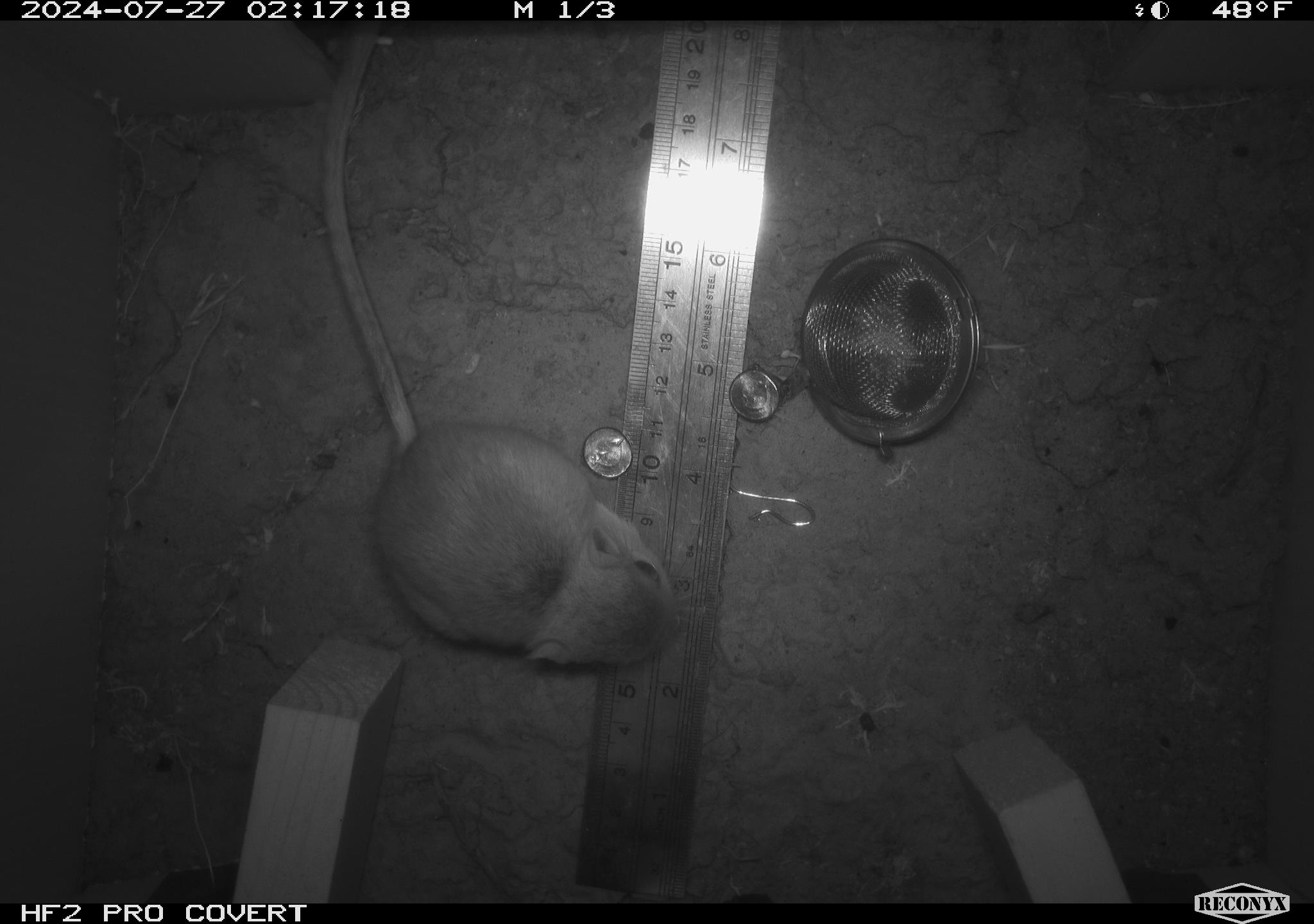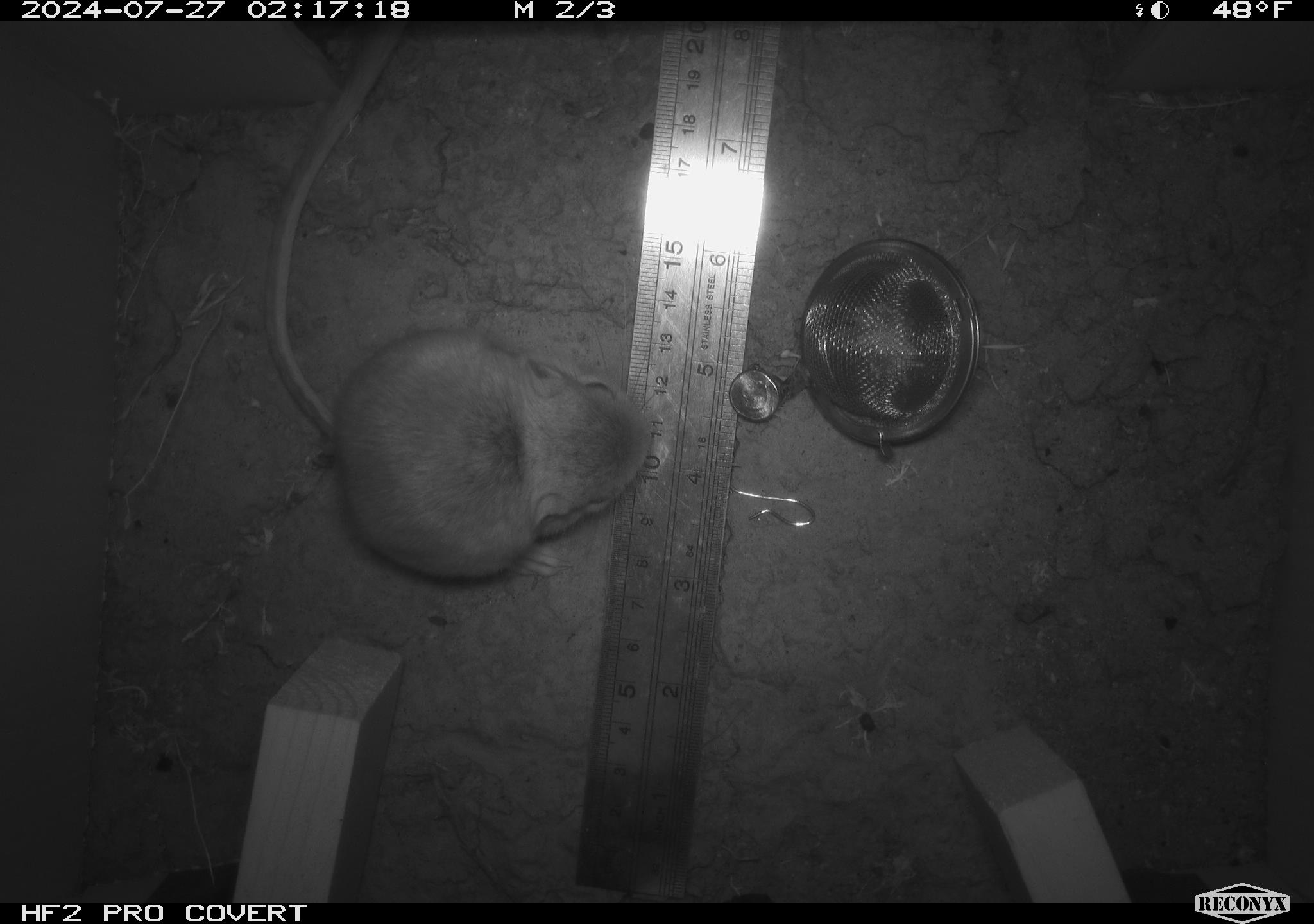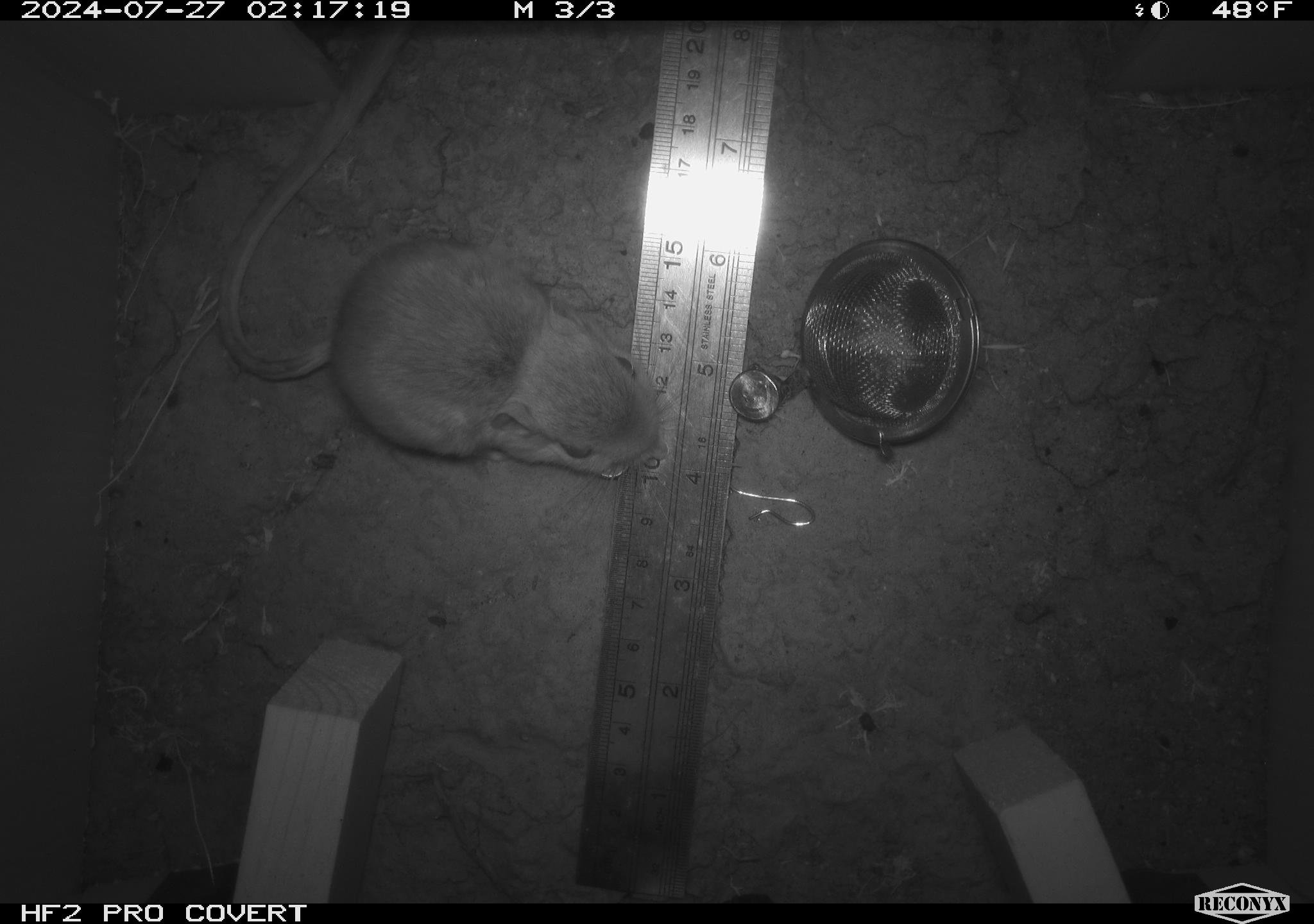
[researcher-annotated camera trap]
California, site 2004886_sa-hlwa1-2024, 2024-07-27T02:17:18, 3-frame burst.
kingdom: Animalia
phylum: Chordata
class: Mammalia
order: Rodentia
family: Heteromyidae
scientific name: Heteromyidae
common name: kangaroo rats and pocket mice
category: heteromyidae family